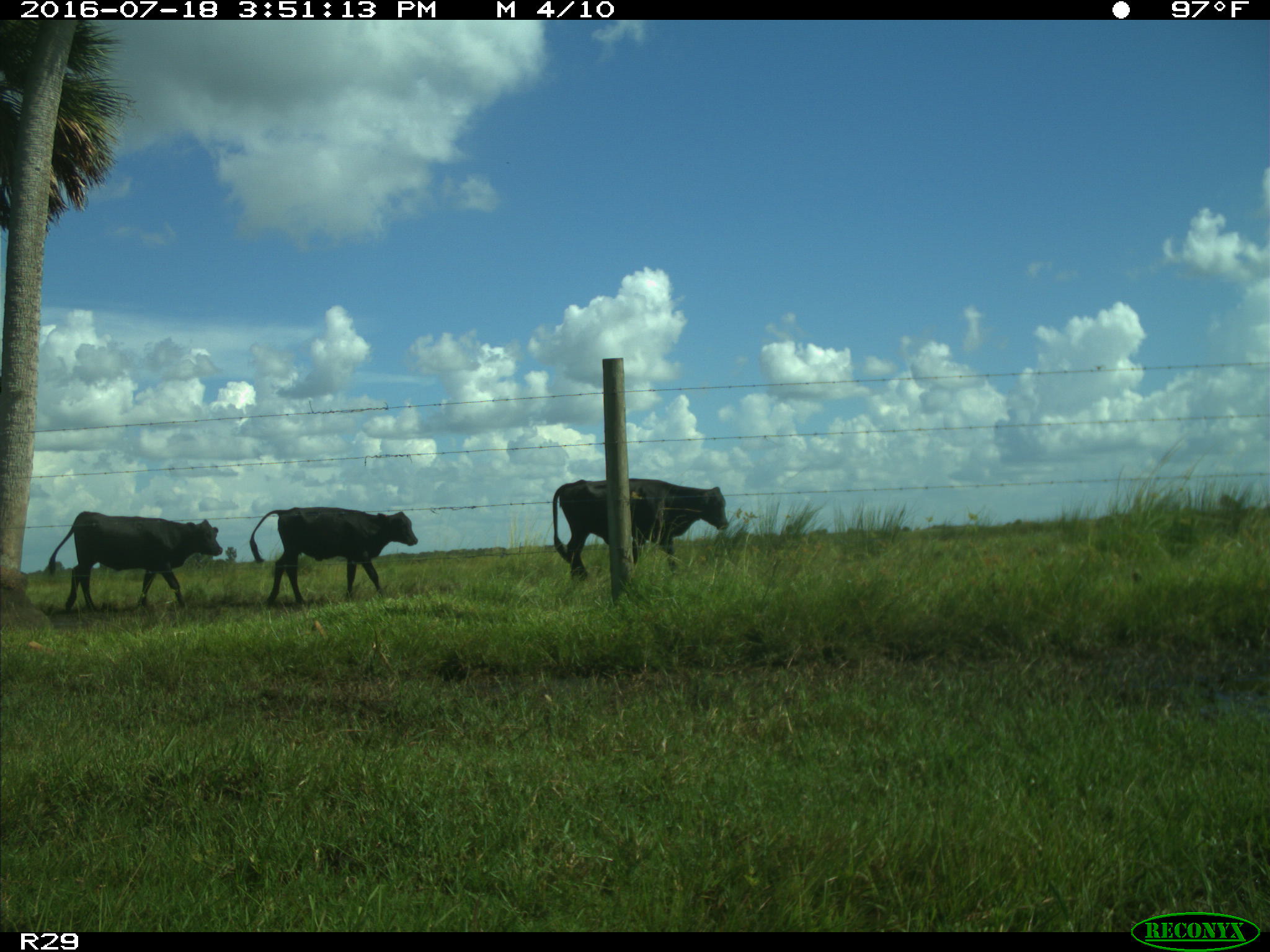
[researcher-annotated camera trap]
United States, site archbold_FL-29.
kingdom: Animalia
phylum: Chordata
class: Mammalia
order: Artiodactyla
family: Bovidae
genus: Bos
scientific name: Bos taurus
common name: domestic cow